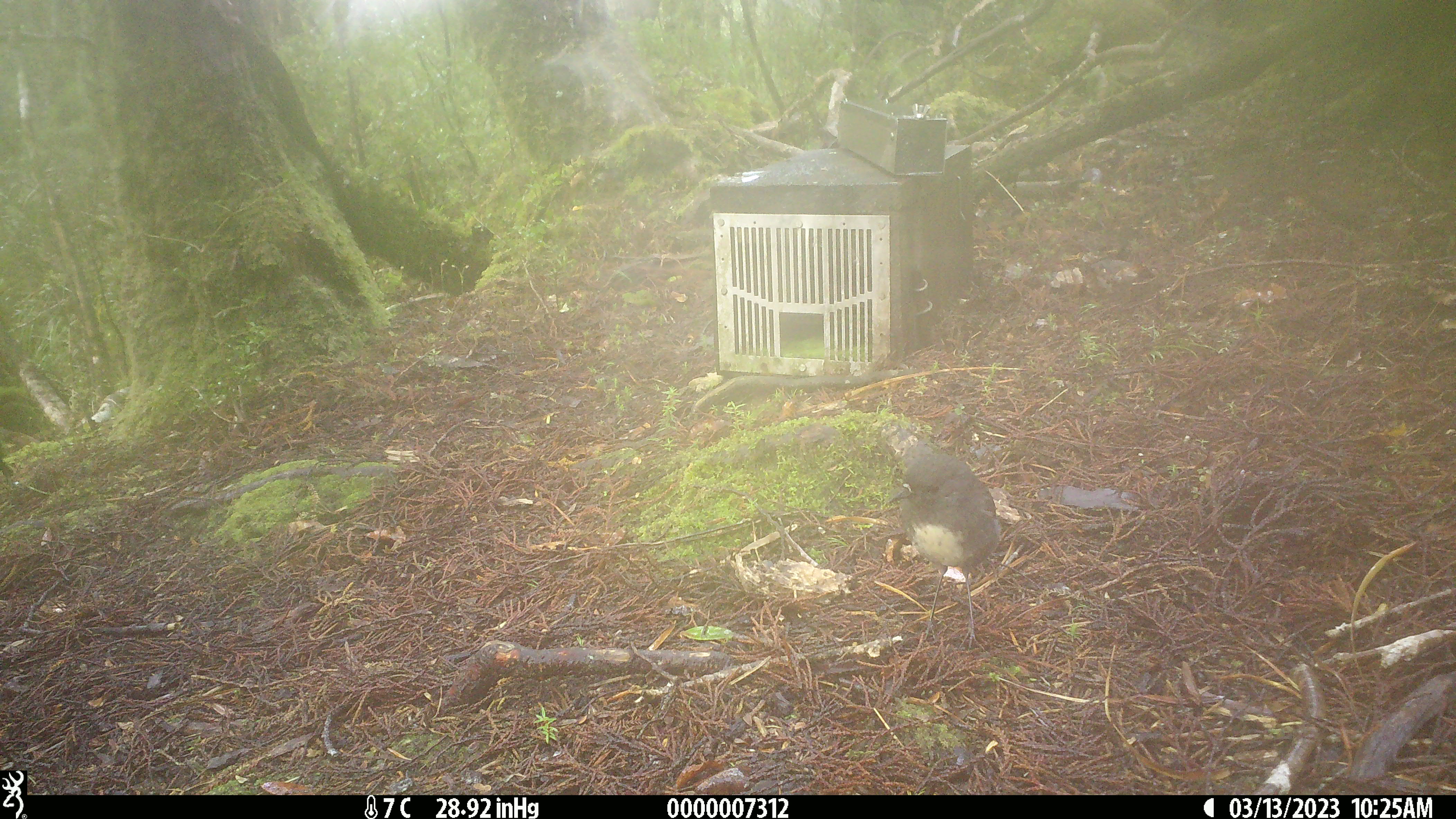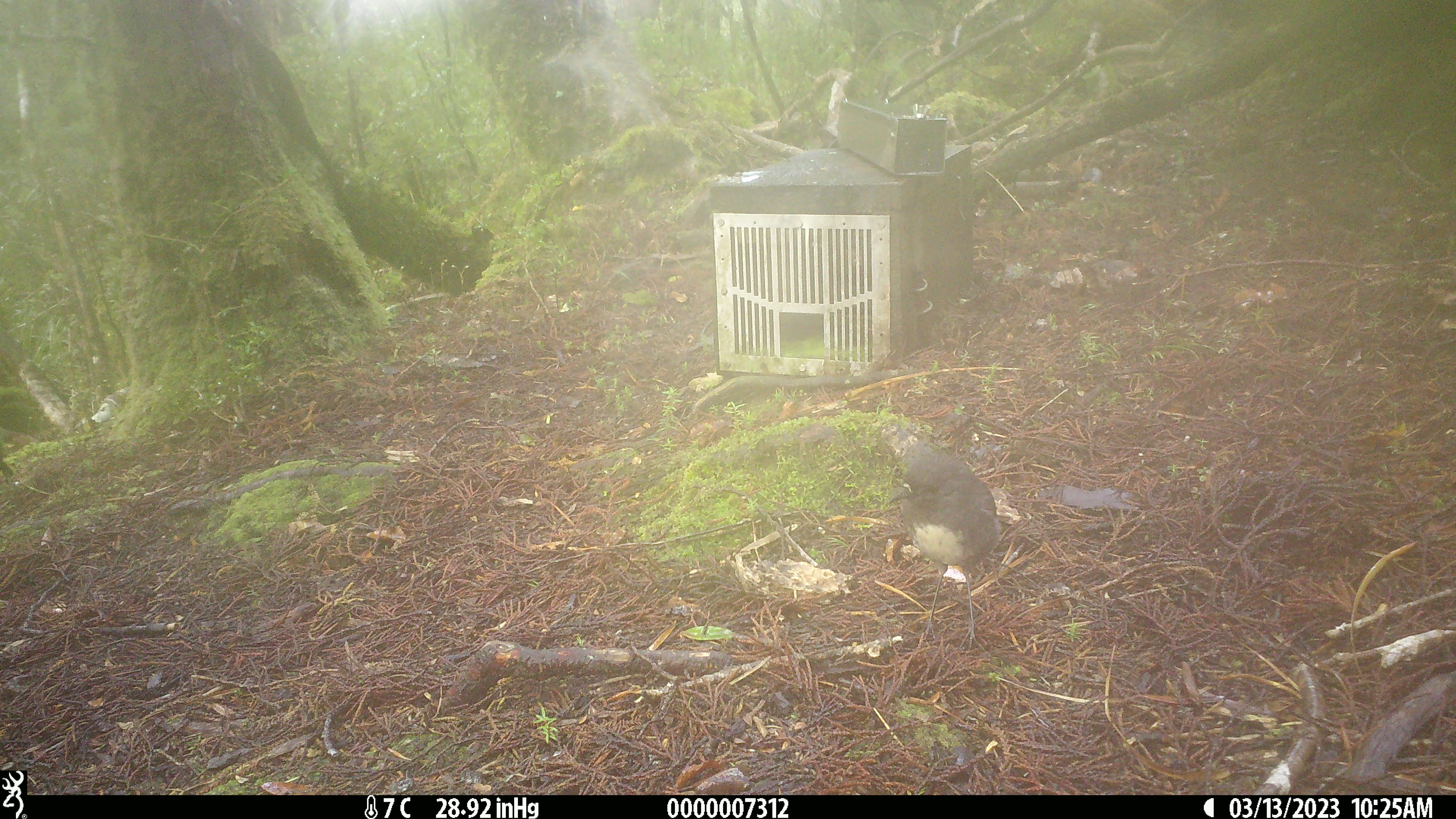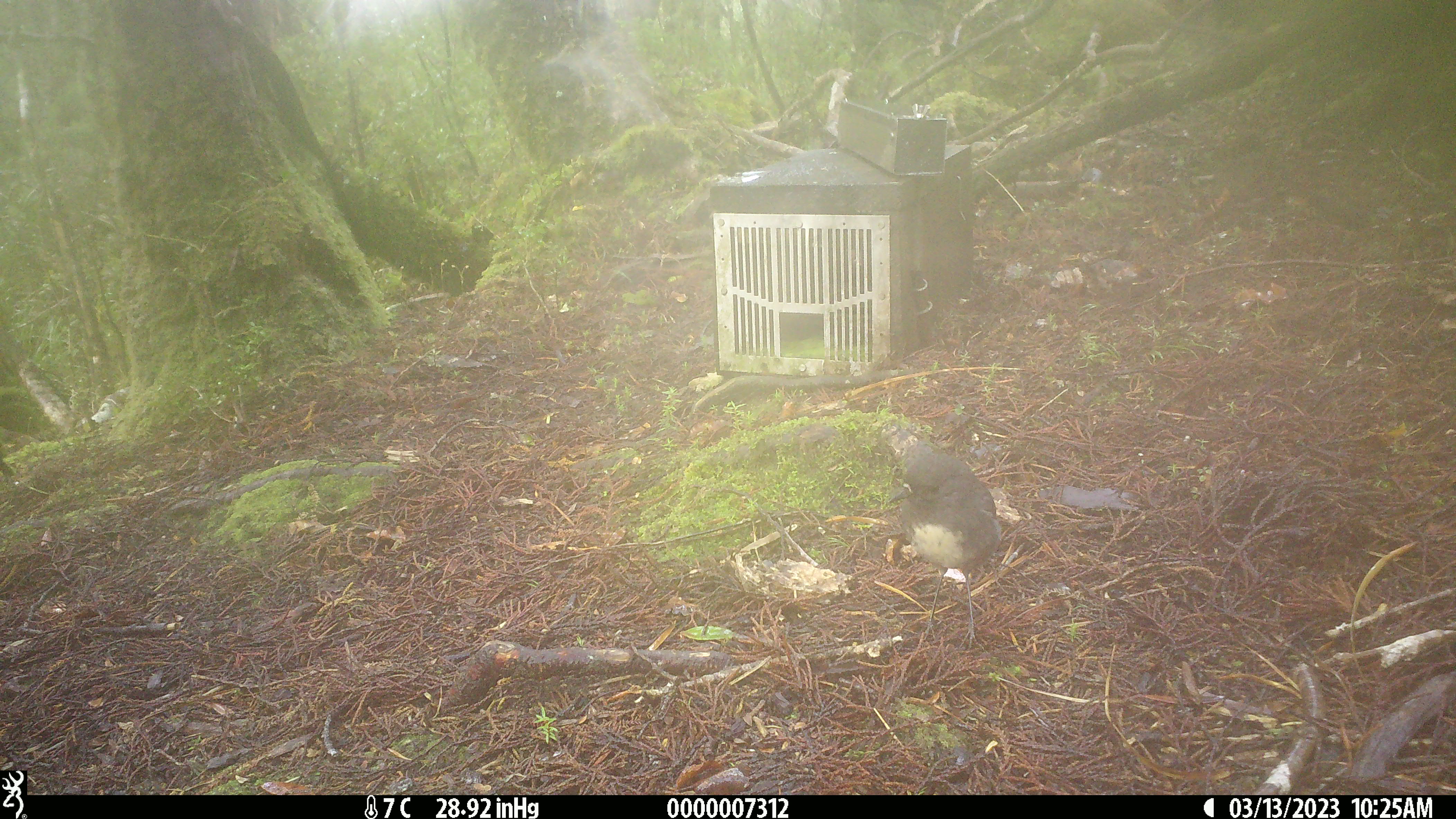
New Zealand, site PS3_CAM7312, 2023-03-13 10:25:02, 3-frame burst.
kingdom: Animalia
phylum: Chordata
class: Aves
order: Passeriformes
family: Petroicidae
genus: Petroica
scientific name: Petroica australis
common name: new zealand robin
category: robin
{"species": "robin (new zealand robin) (Petroica australis)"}